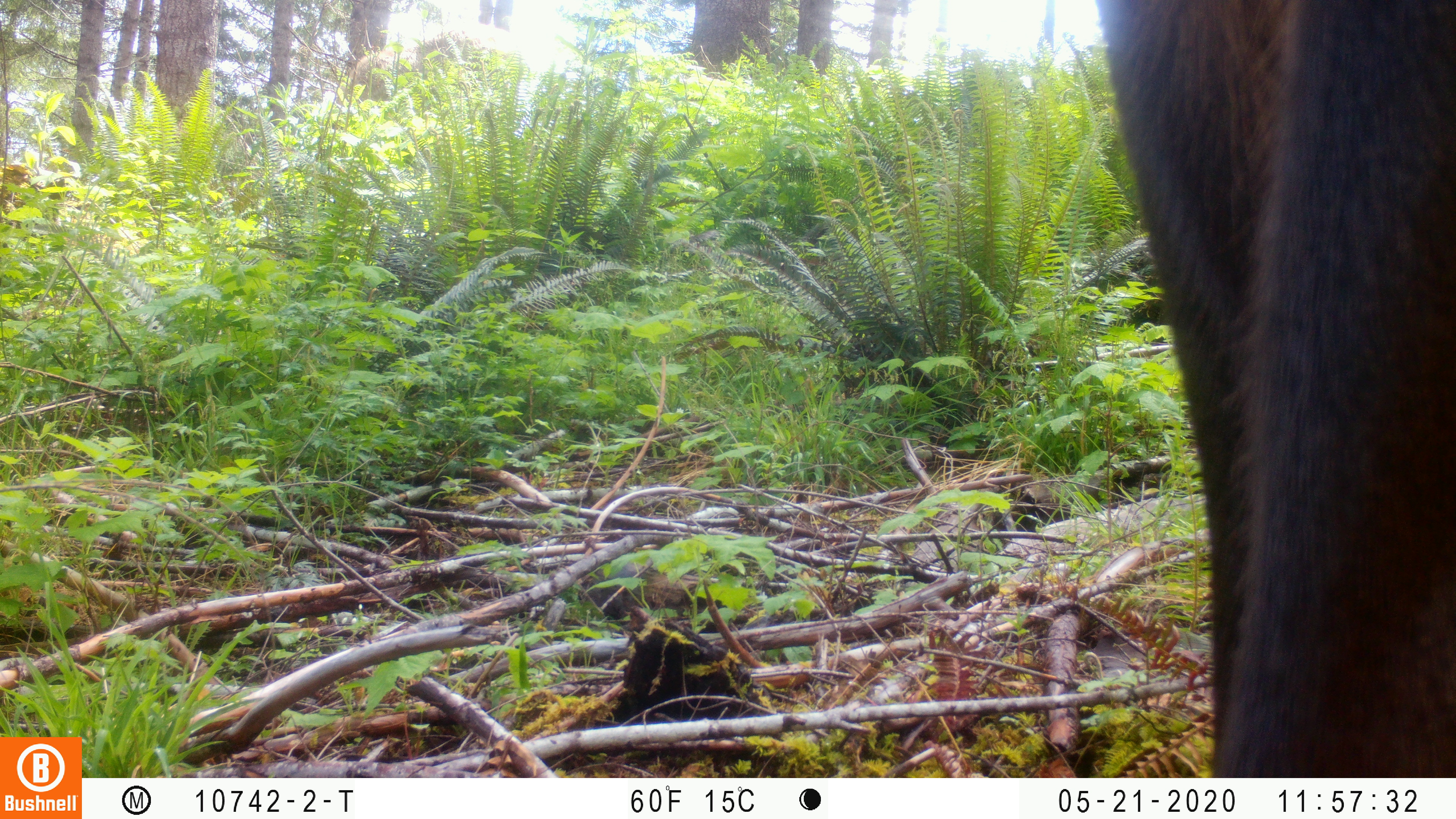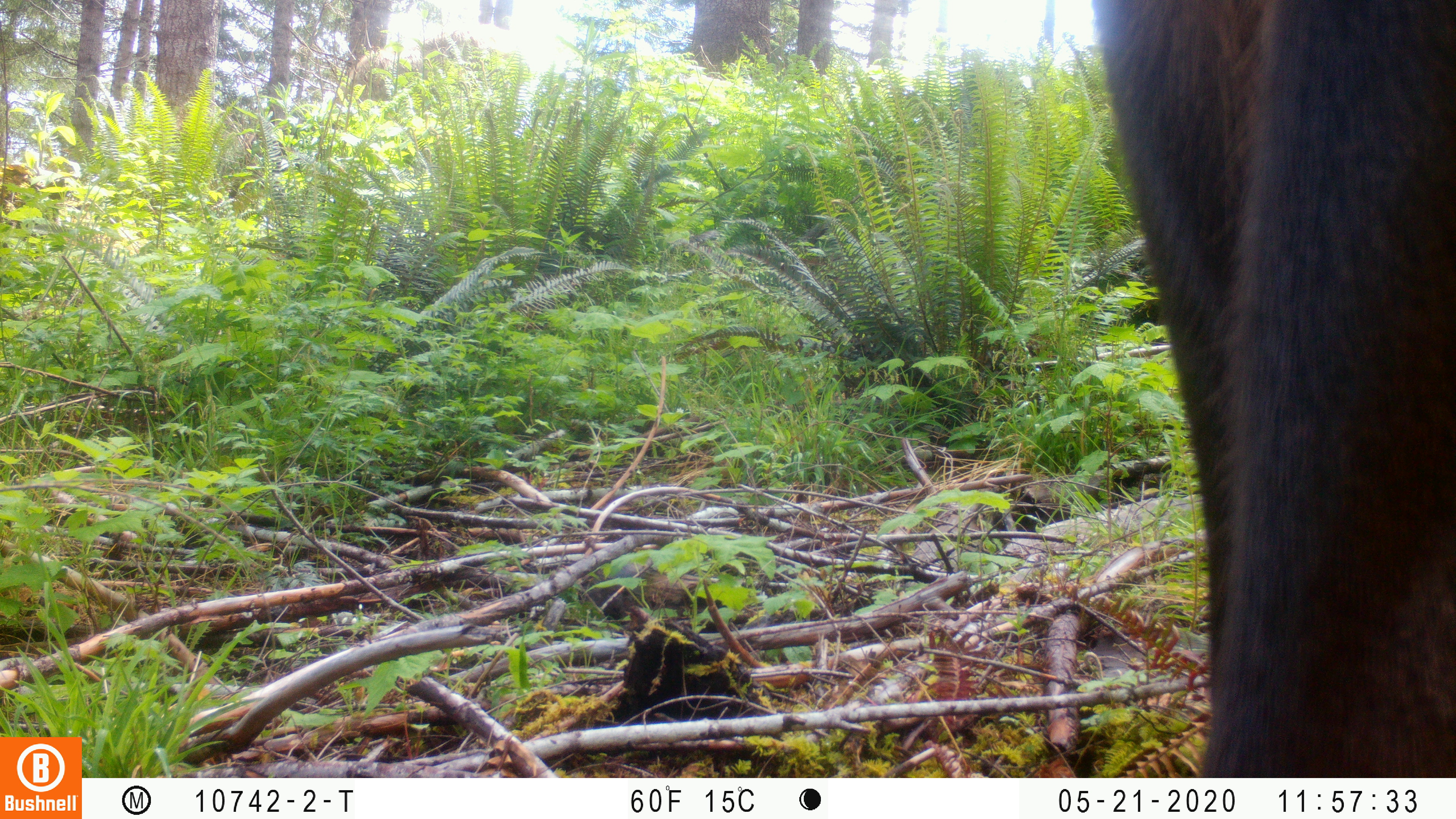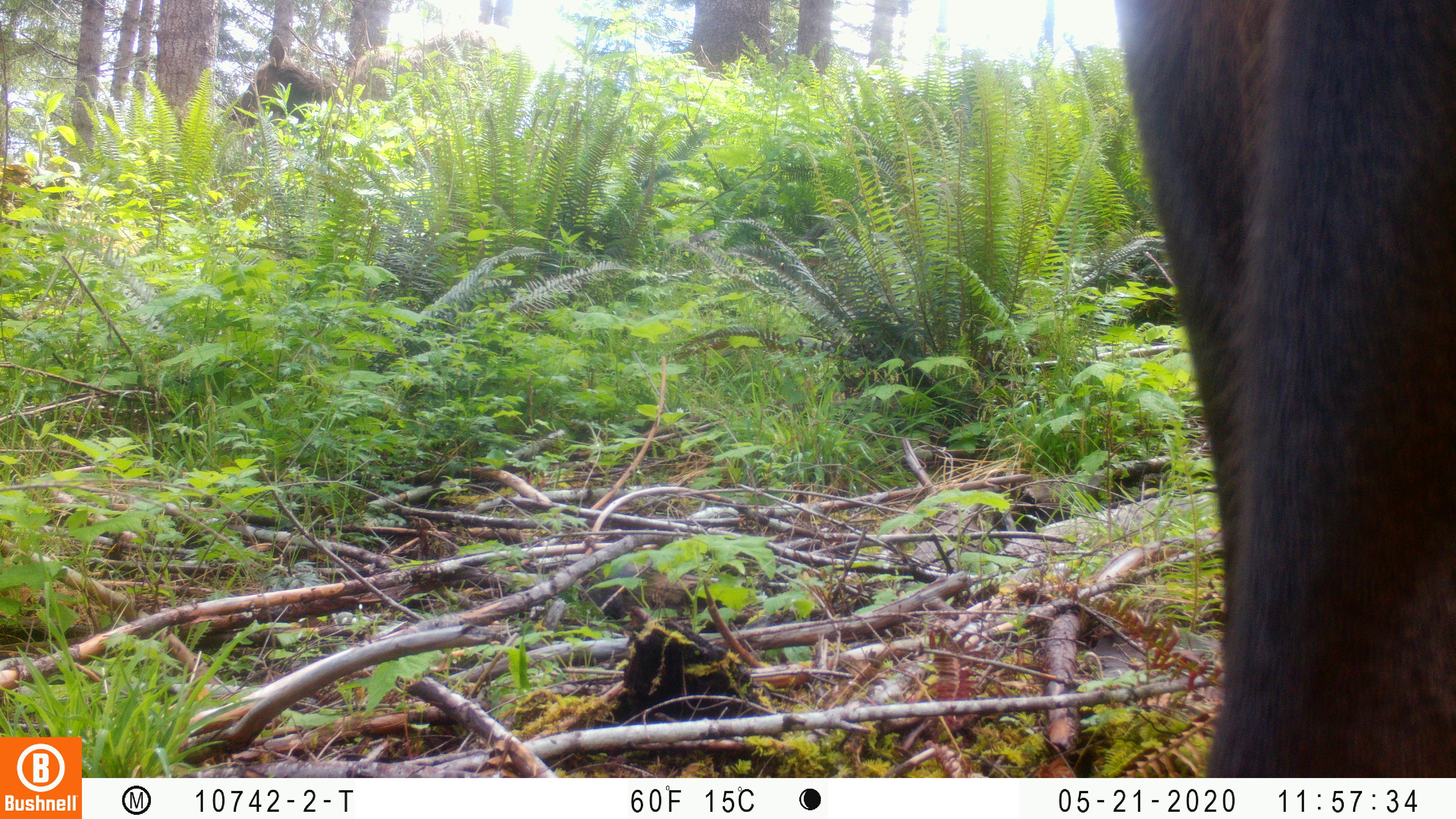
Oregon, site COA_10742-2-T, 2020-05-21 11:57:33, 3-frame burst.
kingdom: Animalia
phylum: Chordata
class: Mammalia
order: Artiodactyla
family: Cervidae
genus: Cervus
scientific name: Cervus canadensis roosevelti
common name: roosevelt elk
Roosevelt elk (Cervus canadensis roosevelti).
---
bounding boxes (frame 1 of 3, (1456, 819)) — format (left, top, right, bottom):
roosevelt elk: (1094, 0, 1451, 765)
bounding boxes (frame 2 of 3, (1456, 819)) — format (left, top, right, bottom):
roosevelt elk: (1091, 0, 1453, 766)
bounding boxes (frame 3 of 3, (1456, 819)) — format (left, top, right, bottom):
roosevelt elk: (1111, 2, 1453, 765); (225, 33, 340, 125)